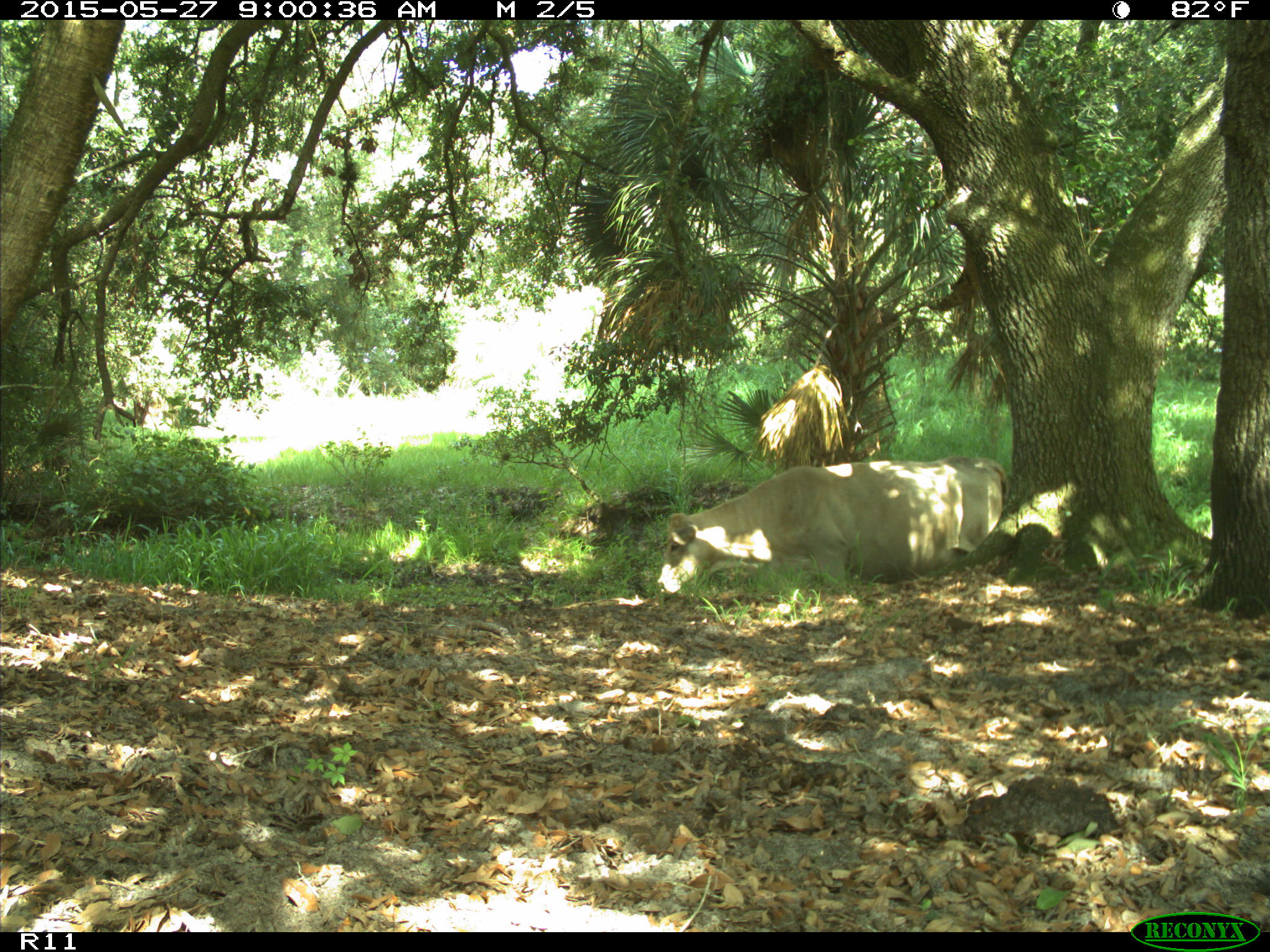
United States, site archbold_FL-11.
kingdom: Animalia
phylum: Chordata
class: Mammalia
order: Artiodactyla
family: Bovidae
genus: Bos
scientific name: Bos taurus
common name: domestic cow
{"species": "Bos taurus (domestic cow)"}